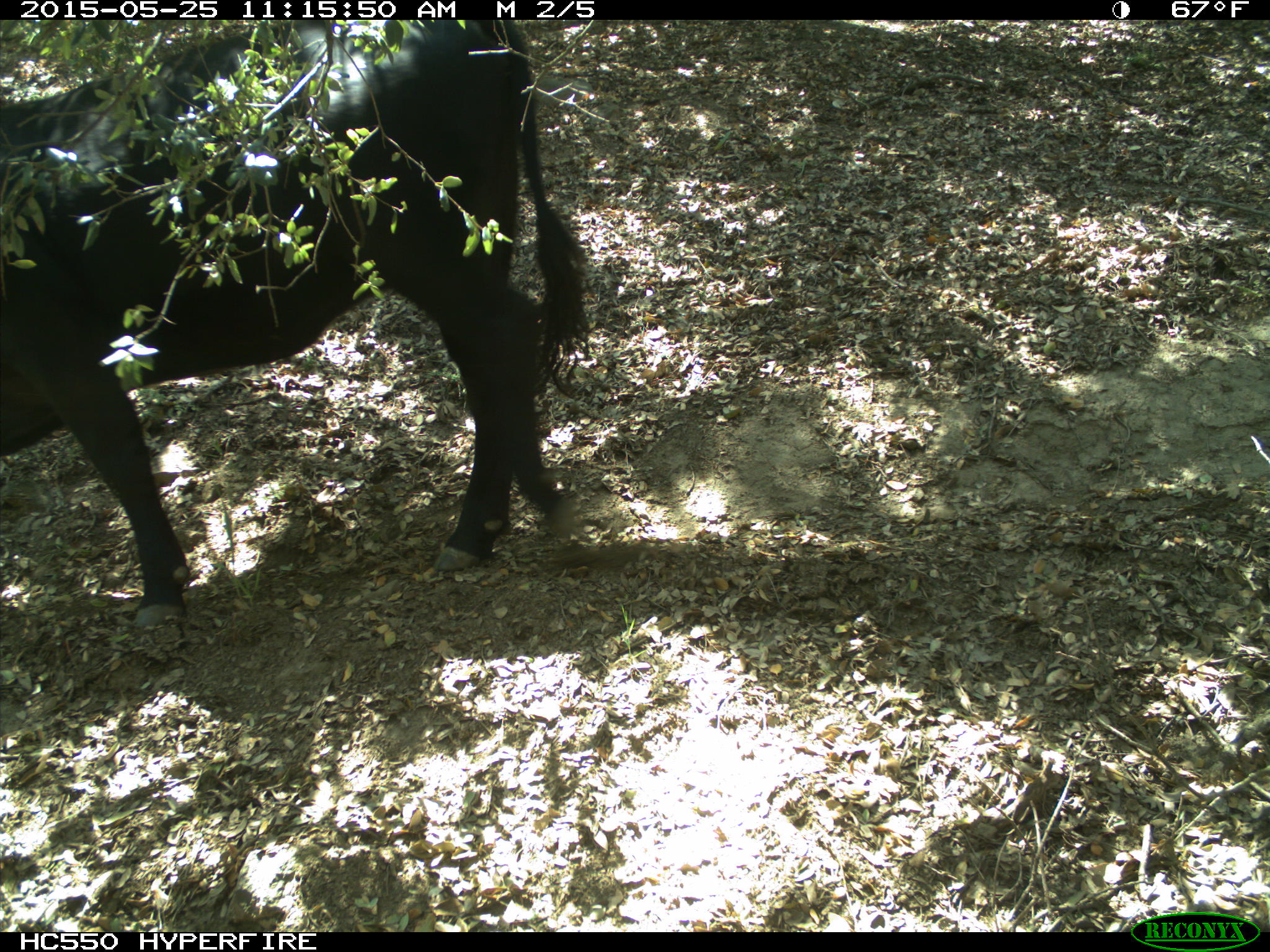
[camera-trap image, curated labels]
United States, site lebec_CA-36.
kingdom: Animalia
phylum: Chordata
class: Mammalia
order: Artiodactyla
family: Bovidae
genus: Bos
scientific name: Bos taurus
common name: domestic cow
Bos taurus (domestic cow).